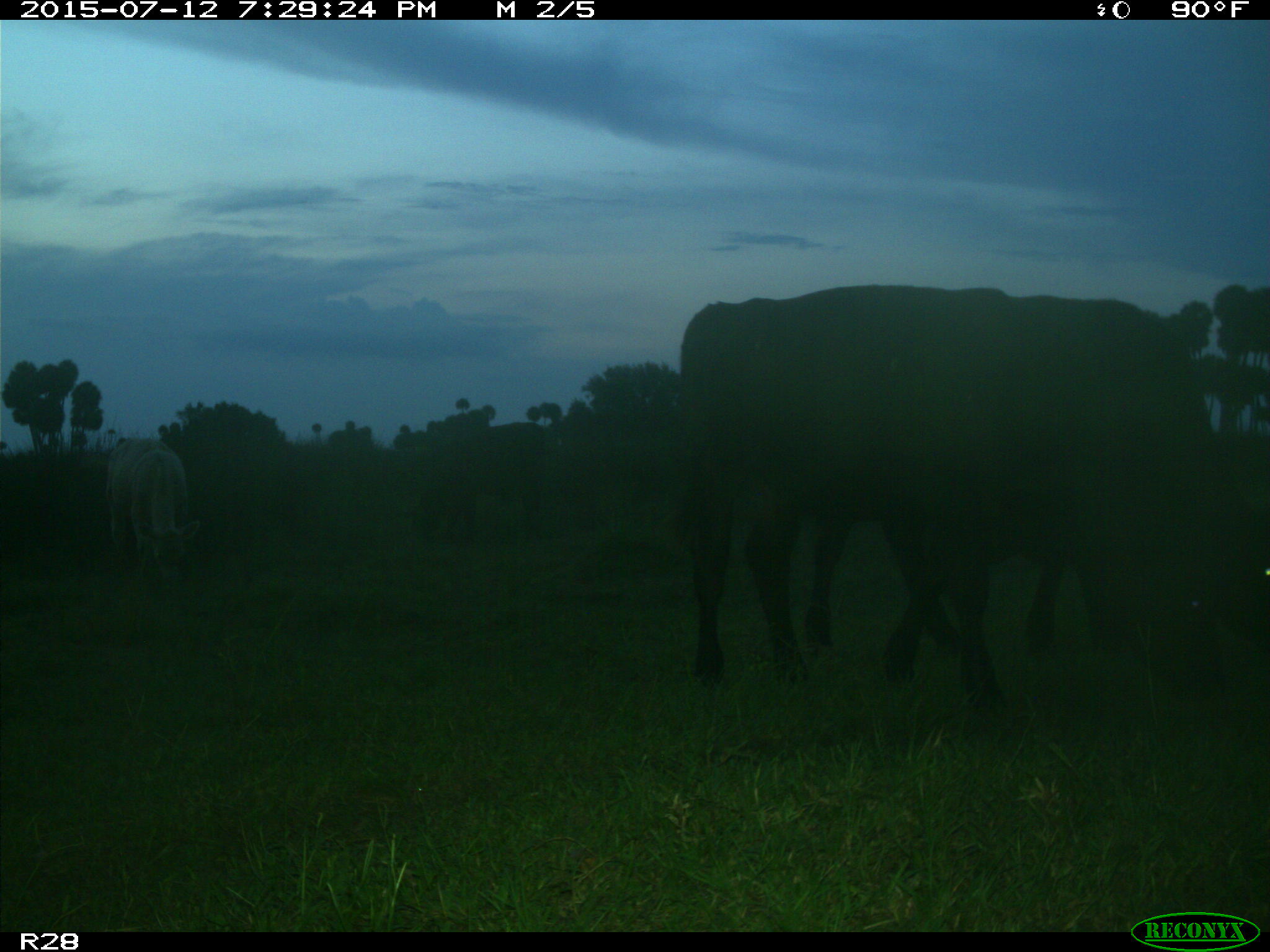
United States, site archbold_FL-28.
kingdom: Animalia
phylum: Chordata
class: Mammalia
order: Artiodactyla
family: Bovidae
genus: Bos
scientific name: Bos taurus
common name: domestic cow